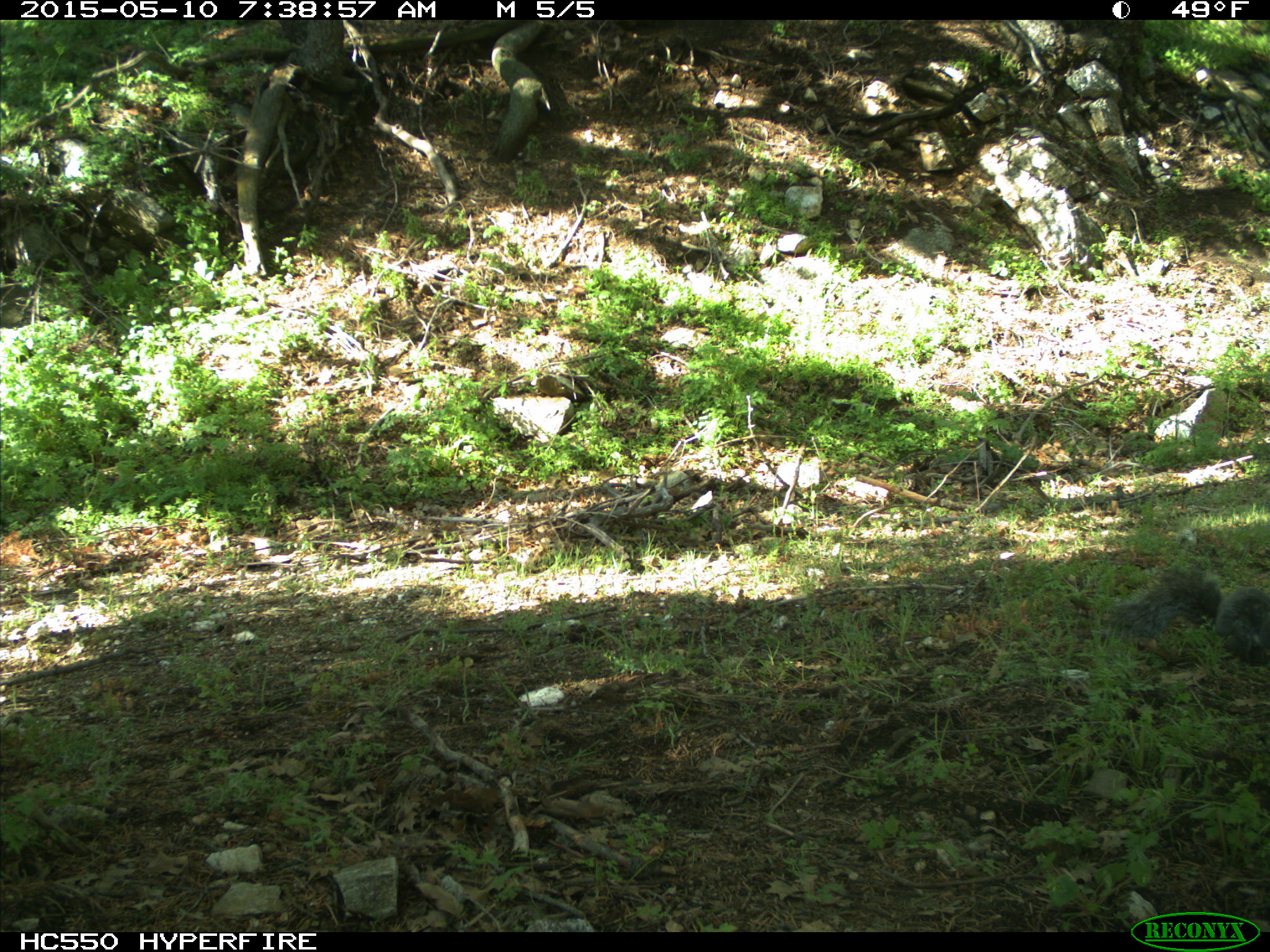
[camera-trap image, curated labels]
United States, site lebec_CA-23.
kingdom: Animalia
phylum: Chordata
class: Mammalia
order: Rodentia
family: Sciuridae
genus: Sciurus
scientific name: Sciurus carolinensis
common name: eastern gray squirrel